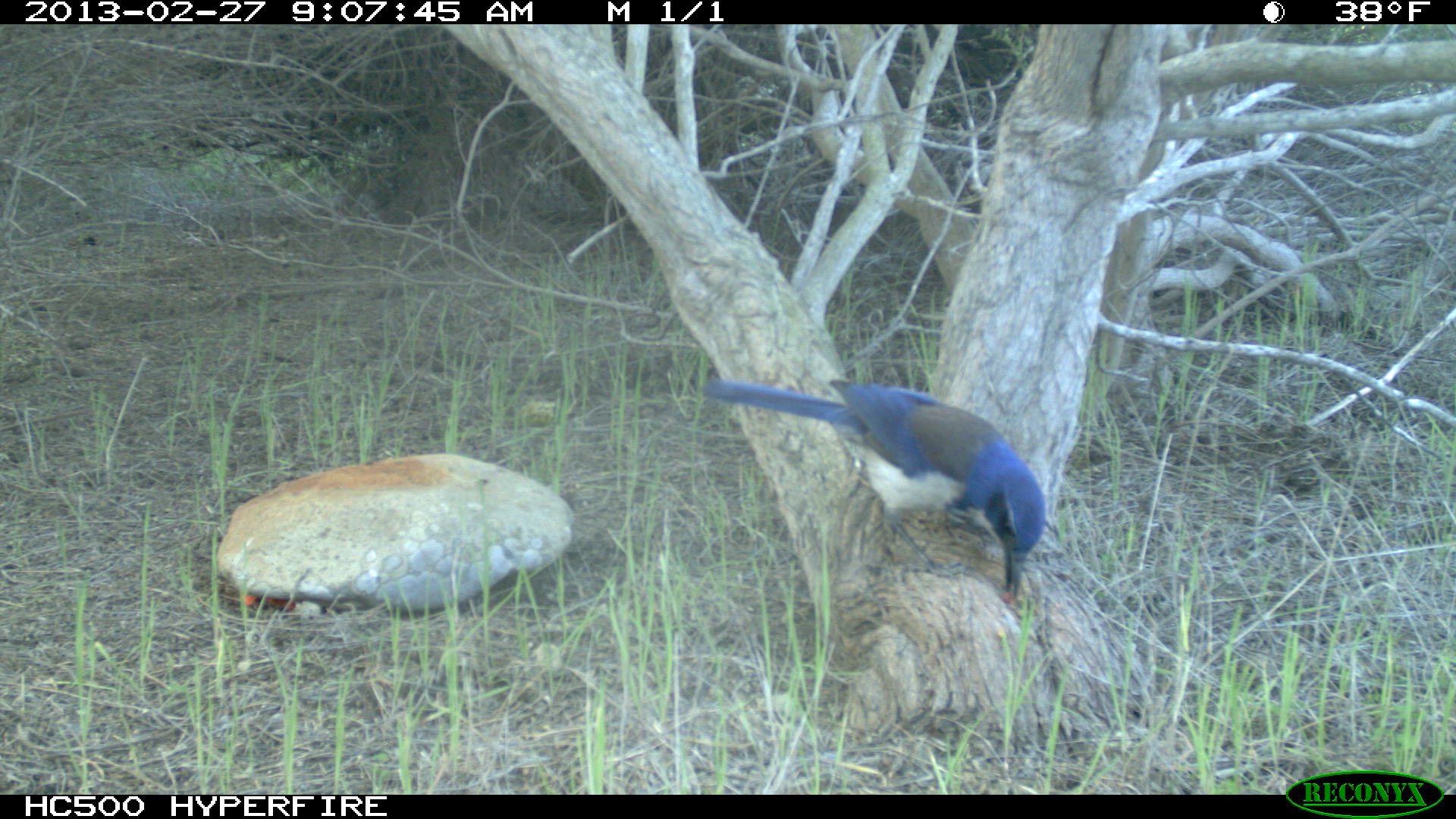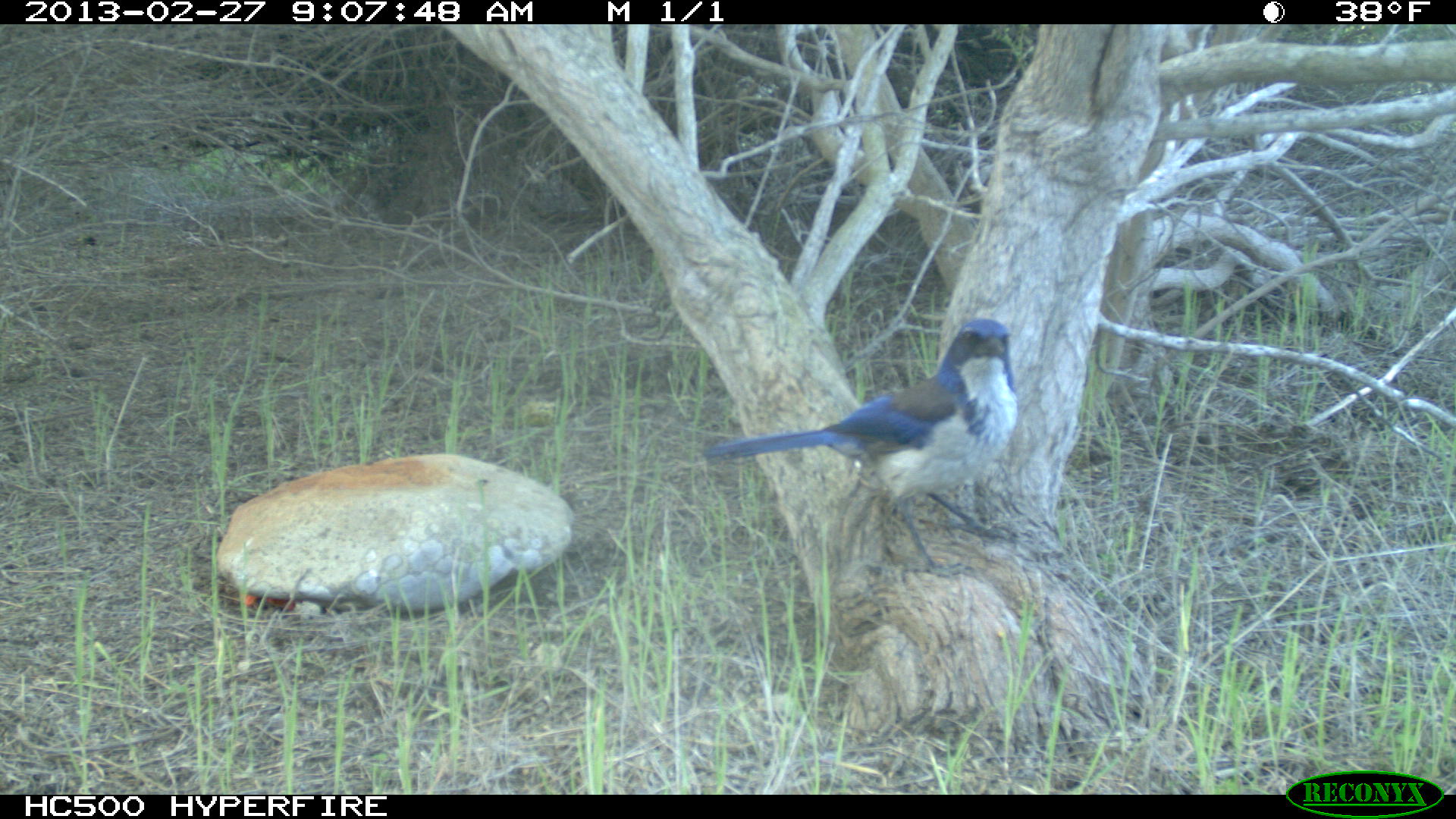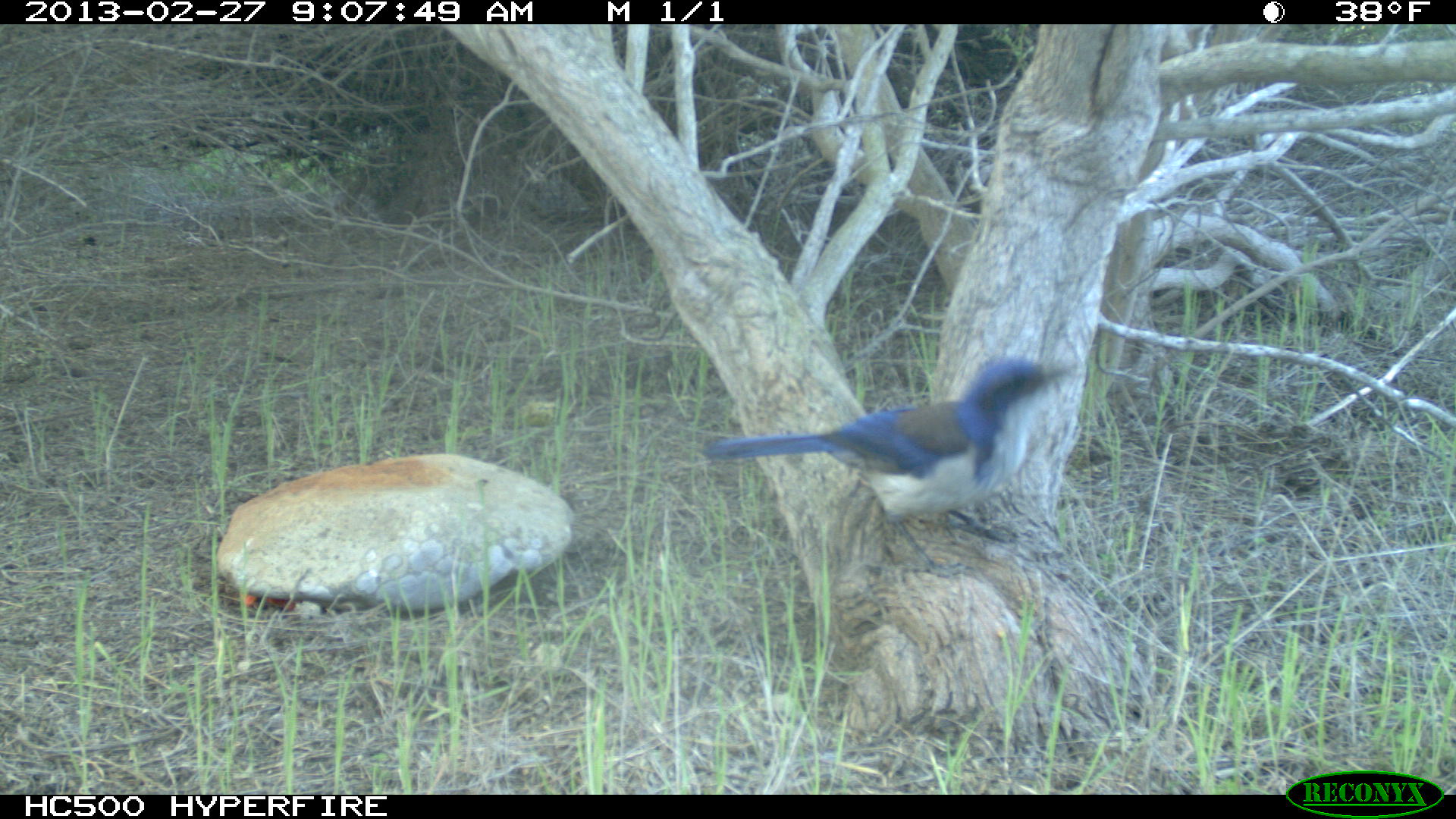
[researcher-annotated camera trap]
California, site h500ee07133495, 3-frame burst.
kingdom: Animalia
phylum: Chordata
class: Mammalia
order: Rodentia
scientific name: Rodentia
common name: rodent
Rodent (Rodentia).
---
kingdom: Animalia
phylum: Chordata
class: Aves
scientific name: Aves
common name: bird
Bird (Aves).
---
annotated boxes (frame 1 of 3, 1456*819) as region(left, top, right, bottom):
rodent: region(702, 378, 1047, 599)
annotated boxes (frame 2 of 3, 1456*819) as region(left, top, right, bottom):
bird: region(698, 316, 1020, 581)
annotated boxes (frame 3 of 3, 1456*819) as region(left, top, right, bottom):
bird: region(705, 355, 1068, 577)